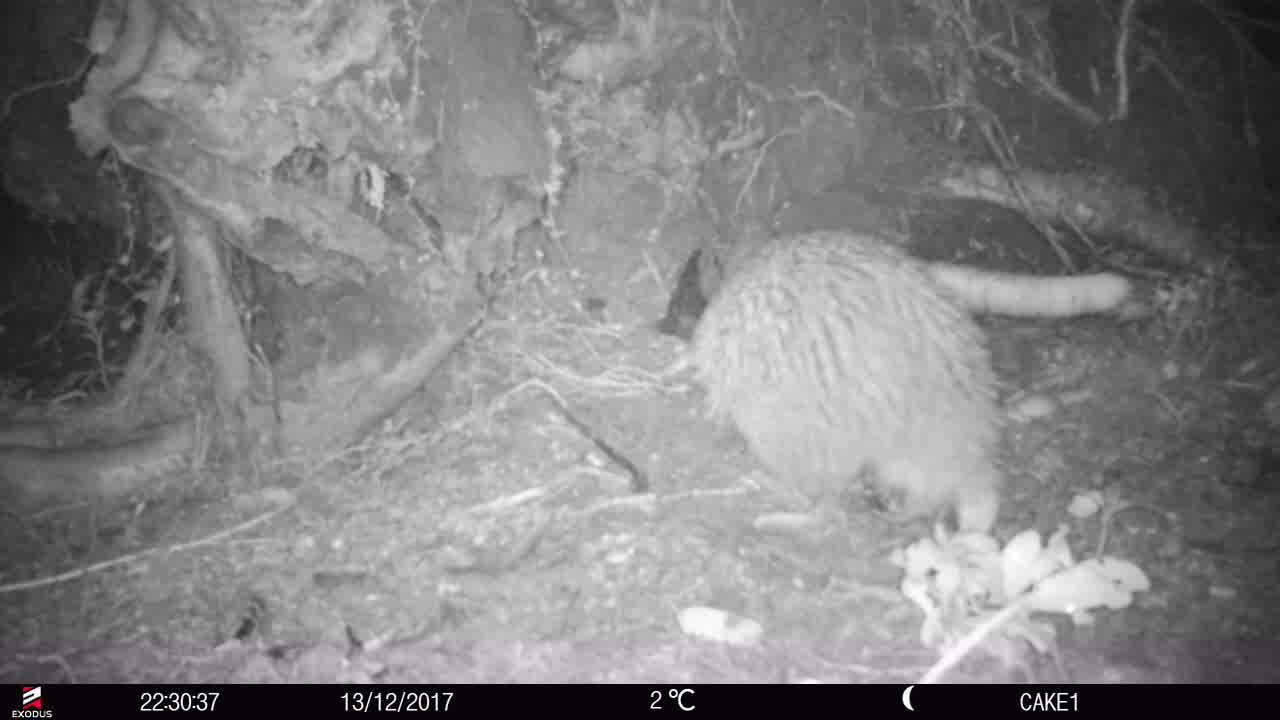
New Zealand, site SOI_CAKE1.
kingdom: Animalia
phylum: Chordata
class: Aves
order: Apterygiformes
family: Apterygidae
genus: Apteryx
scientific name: Apteryx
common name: kiwi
Kiwi (Apteryx).